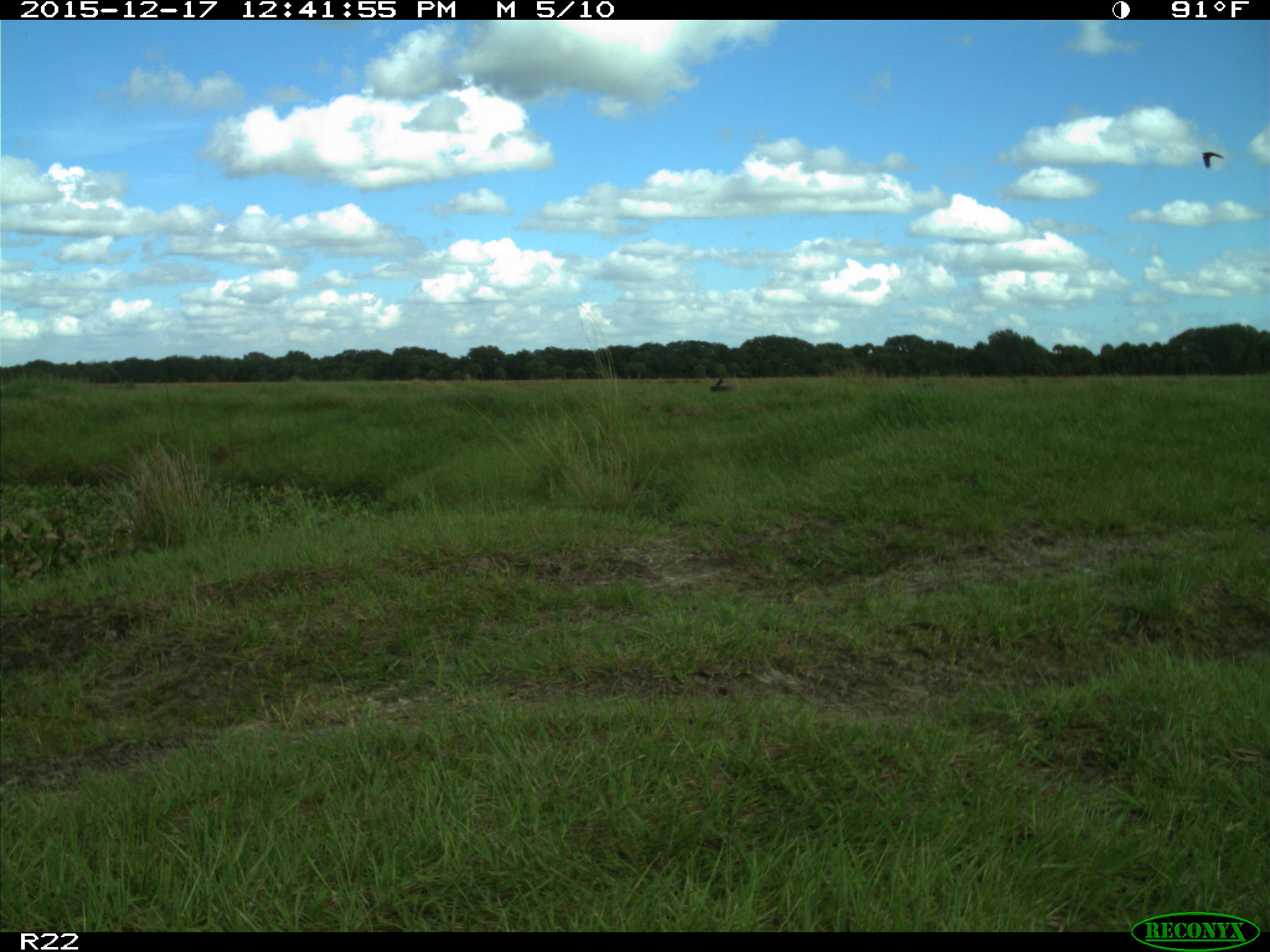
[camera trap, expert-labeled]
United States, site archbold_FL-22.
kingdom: Animalia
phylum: Chordata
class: Aves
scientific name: Aves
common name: birds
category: unidentified bird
Unidentified bird (birds) (Aves).